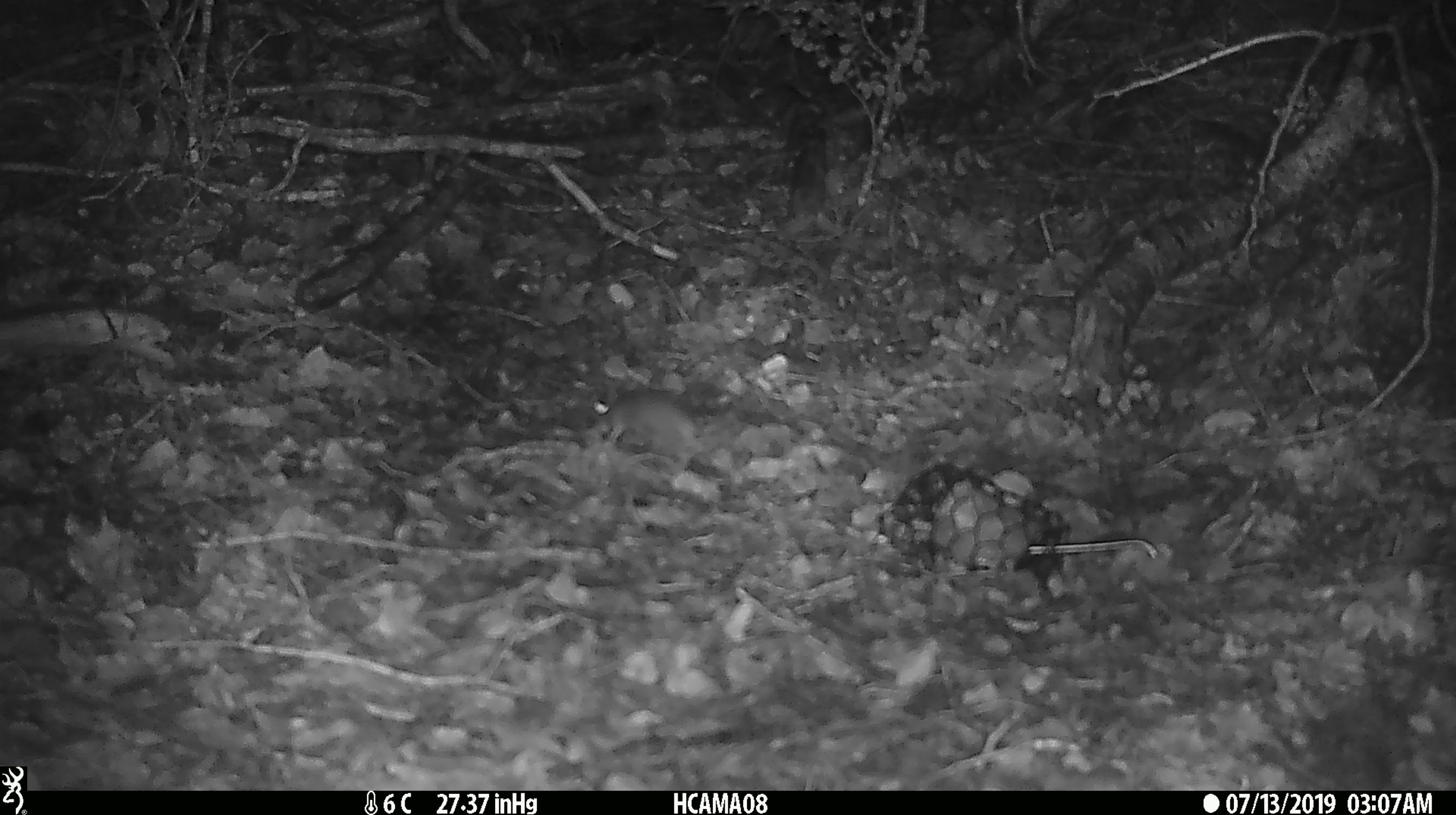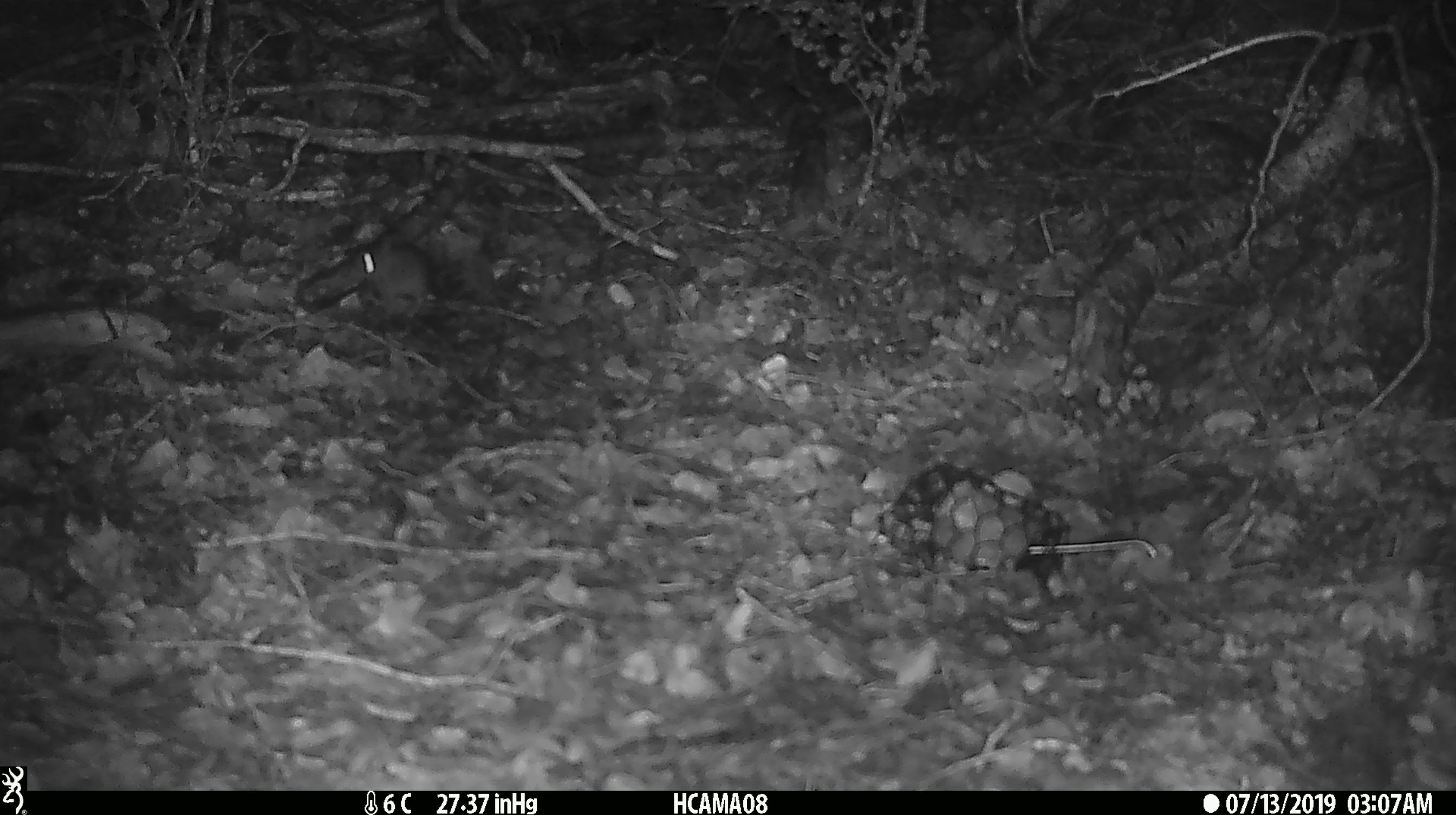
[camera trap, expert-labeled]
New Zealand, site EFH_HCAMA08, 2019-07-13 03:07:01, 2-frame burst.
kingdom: Animalia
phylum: Chordata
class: Mammalia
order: Rodentia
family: Muridae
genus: Mus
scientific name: Mus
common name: mouse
Mouse (Mus).